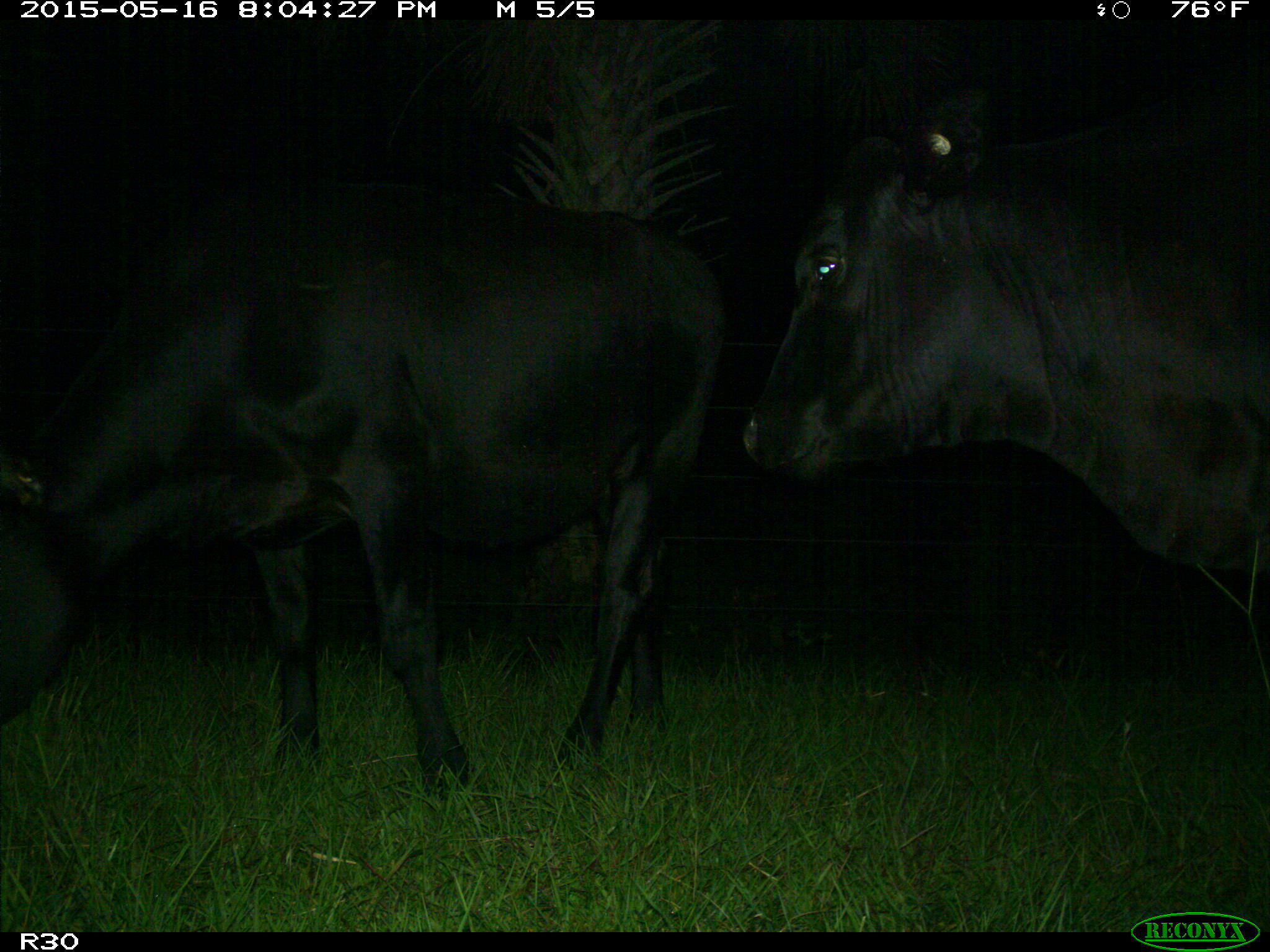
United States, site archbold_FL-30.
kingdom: Animalia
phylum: Chordata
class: Mammalia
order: Artiodactyla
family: Bovidae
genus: Bos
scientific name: Bos taurus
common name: domestic cow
Bos taurus (domestic cow).